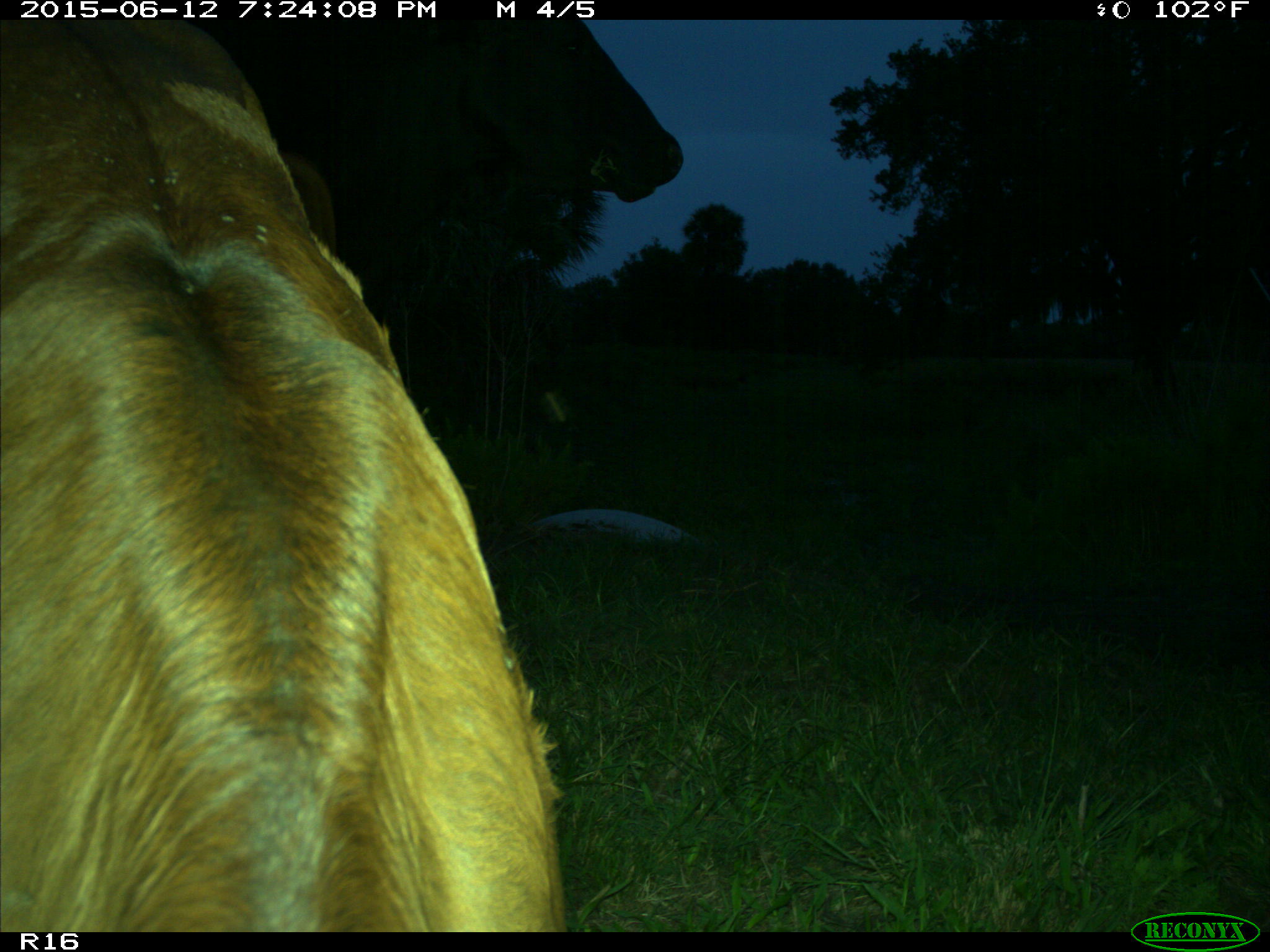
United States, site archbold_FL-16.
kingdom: Animalia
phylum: Chordata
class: Mammalia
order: Artiodactyla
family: Bovidae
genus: Bos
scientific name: Bos taurus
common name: domestic cow